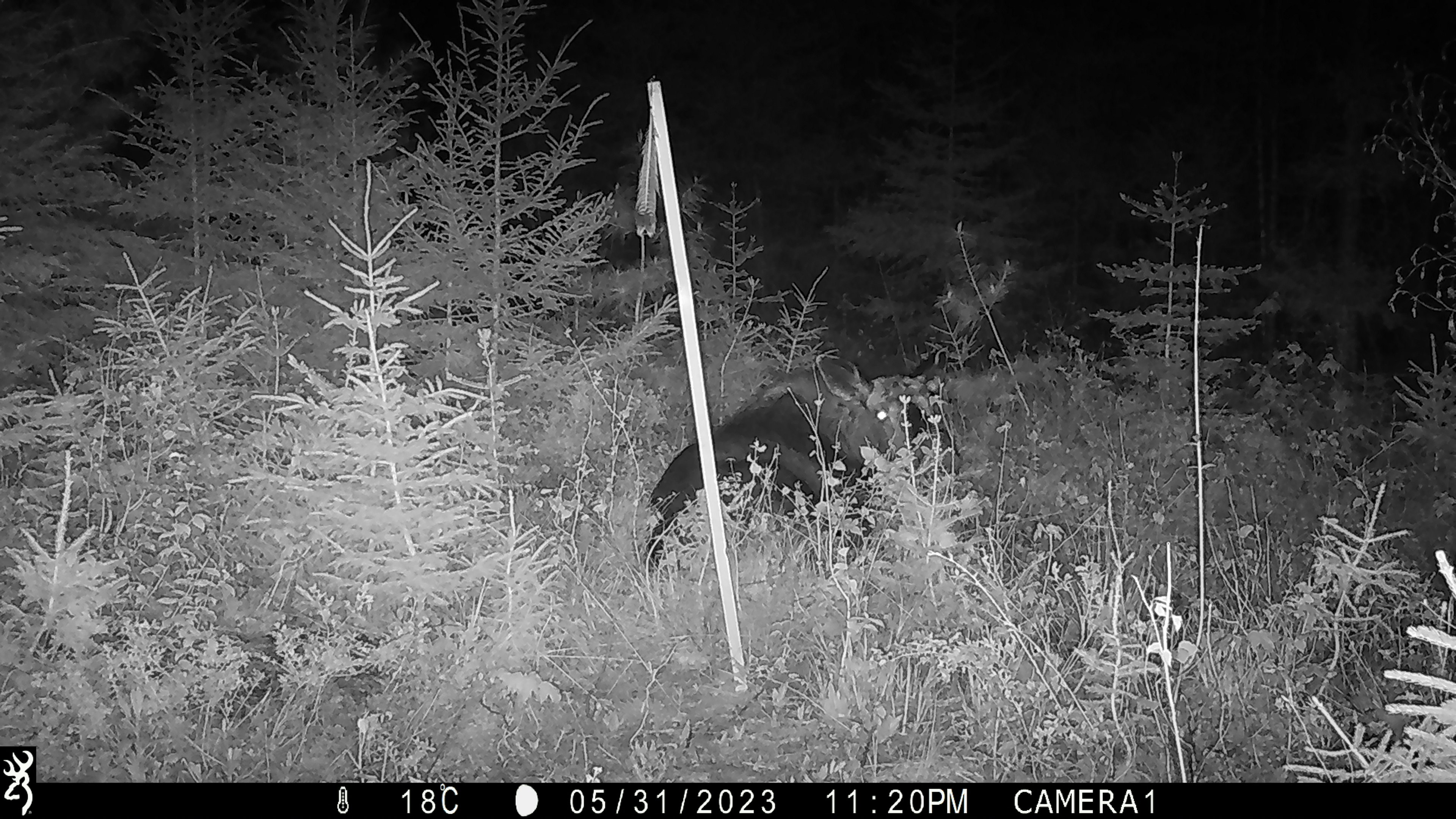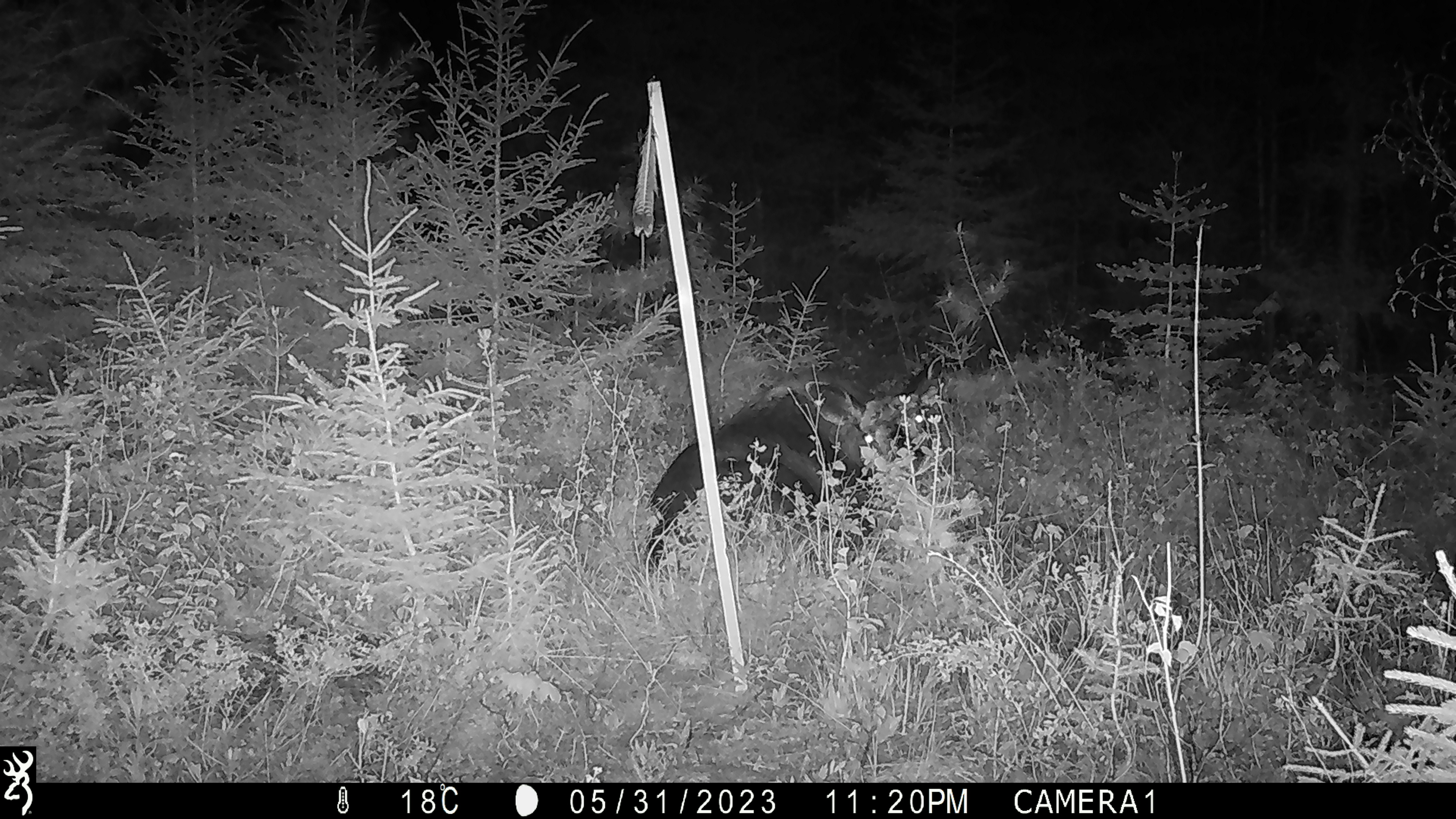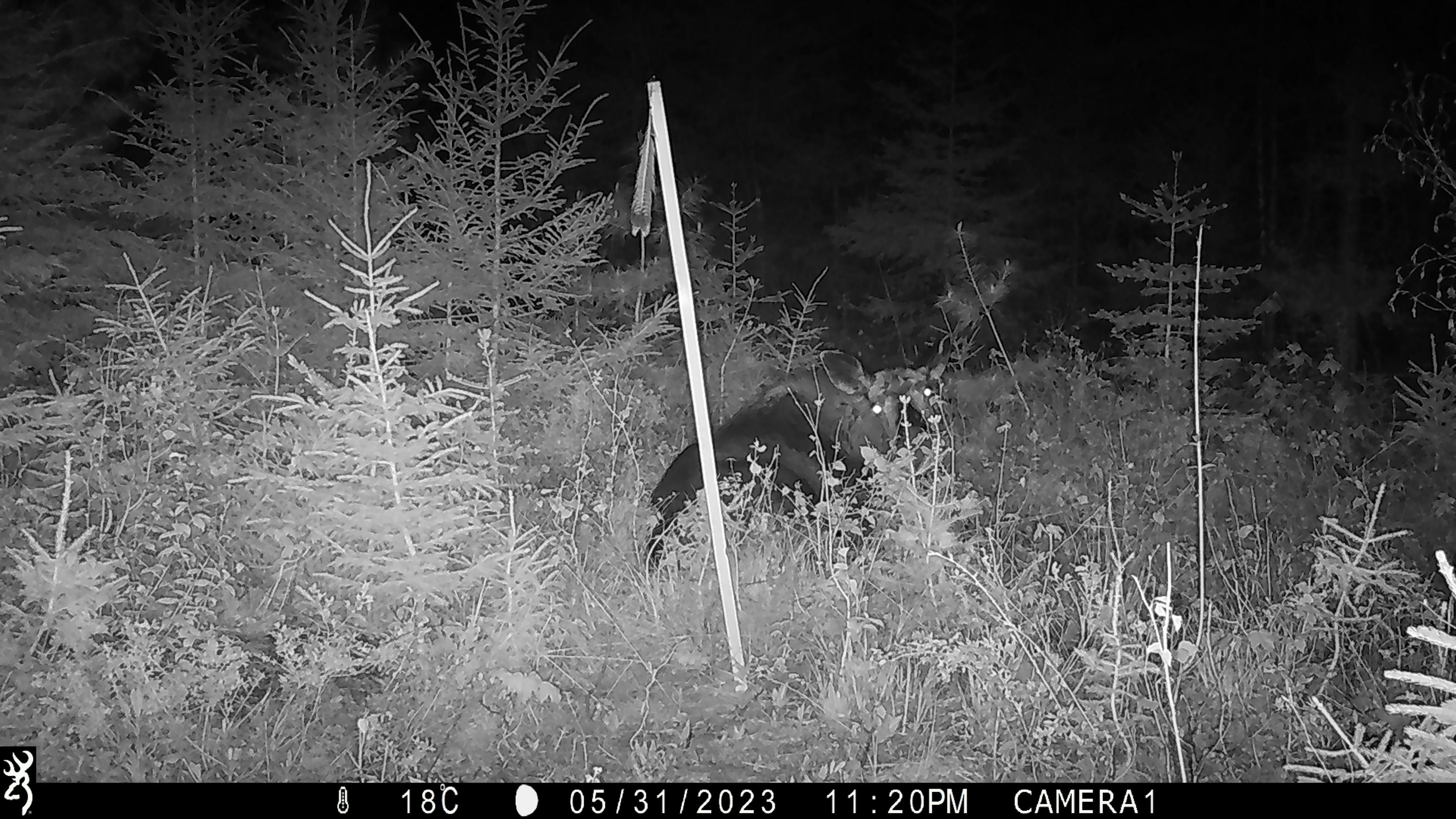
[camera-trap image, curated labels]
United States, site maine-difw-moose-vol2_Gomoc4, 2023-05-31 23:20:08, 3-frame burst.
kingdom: Animalia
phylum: Chordata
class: Mammalia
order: Artiodactyla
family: Cervidae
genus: Alces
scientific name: Alces alces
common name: moose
Moose (Alces alces).